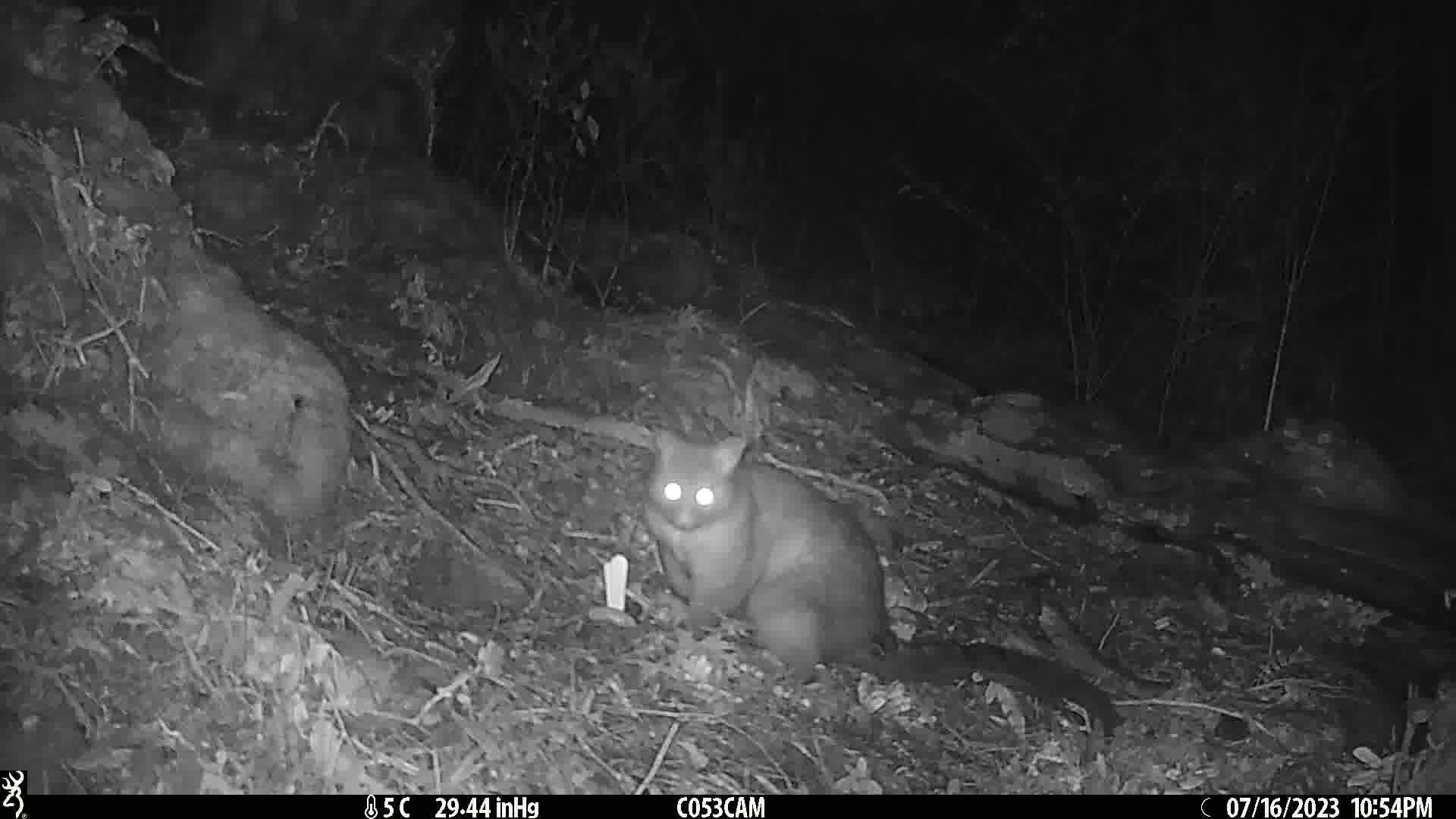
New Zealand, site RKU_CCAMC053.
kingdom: Animalia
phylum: Chordata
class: Mammalia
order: Diprotodontia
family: Phalangeridae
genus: Trichosurus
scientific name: Trichosurus vulpecula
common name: common brushtail possum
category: possum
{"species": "possum (common brushtail possum) (Trichosurus vulpecula)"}